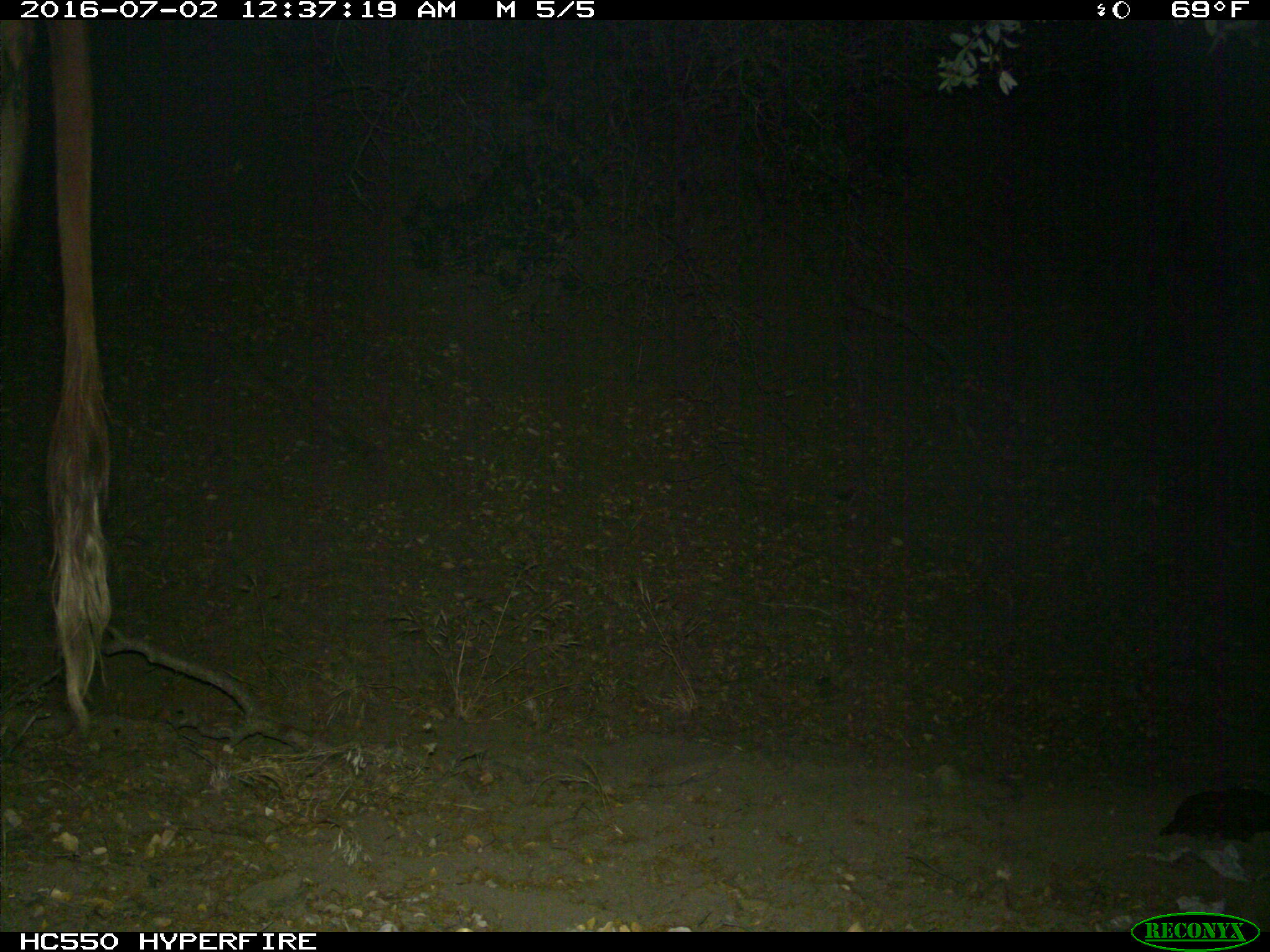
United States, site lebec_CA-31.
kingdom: Animalia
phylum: Chordata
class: Mammalia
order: Artiodactyla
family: Bovidae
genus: Bos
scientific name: Bos taurus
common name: domestic cow